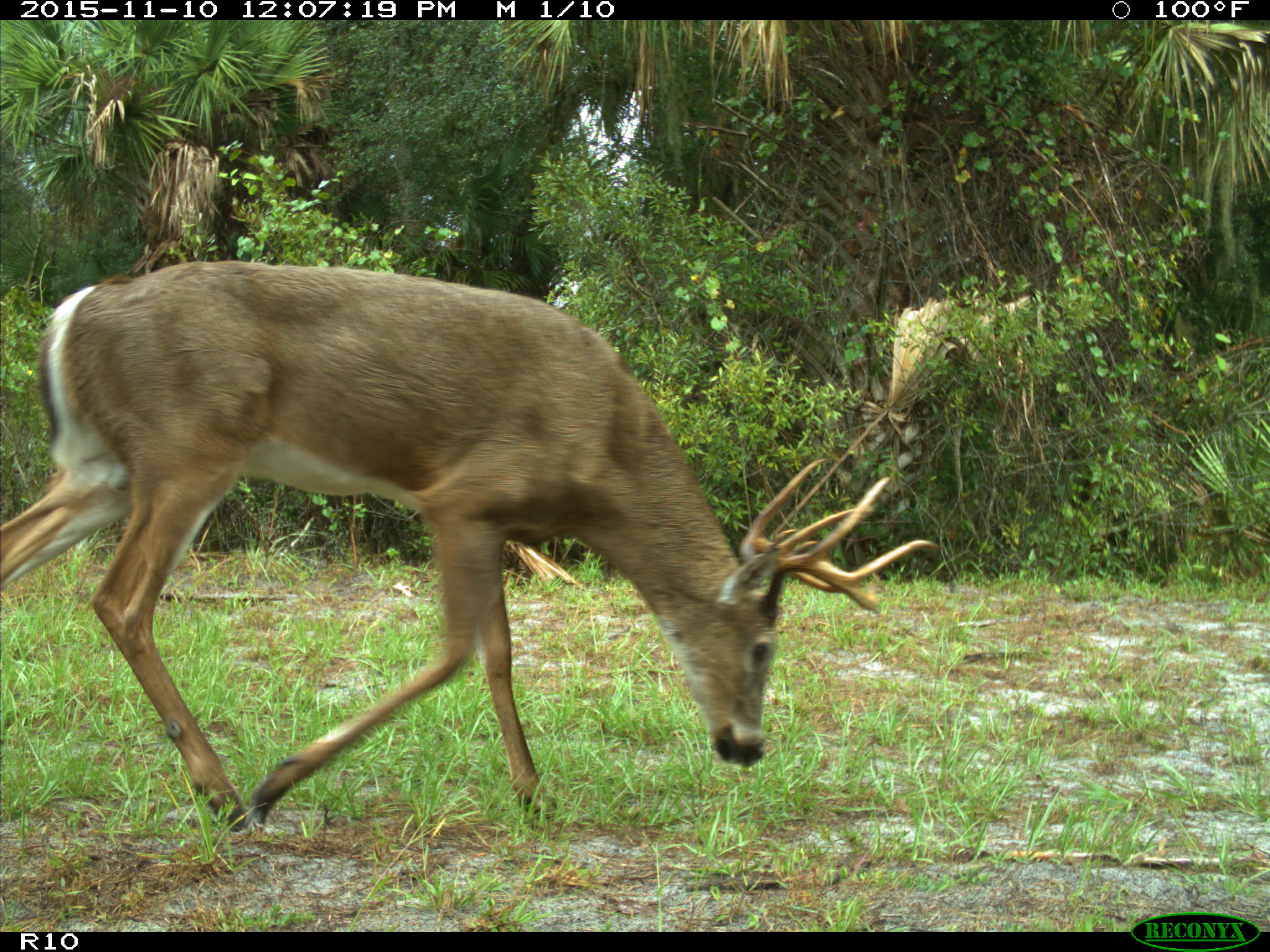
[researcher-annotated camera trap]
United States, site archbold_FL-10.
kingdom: Animalia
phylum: Chordata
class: Mammalia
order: Artiodactyla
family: Cervidae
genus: Odocoileus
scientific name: Odocoileus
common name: deer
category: unidentified deer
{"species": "unidentified deer (deer) (Odocoileus)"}